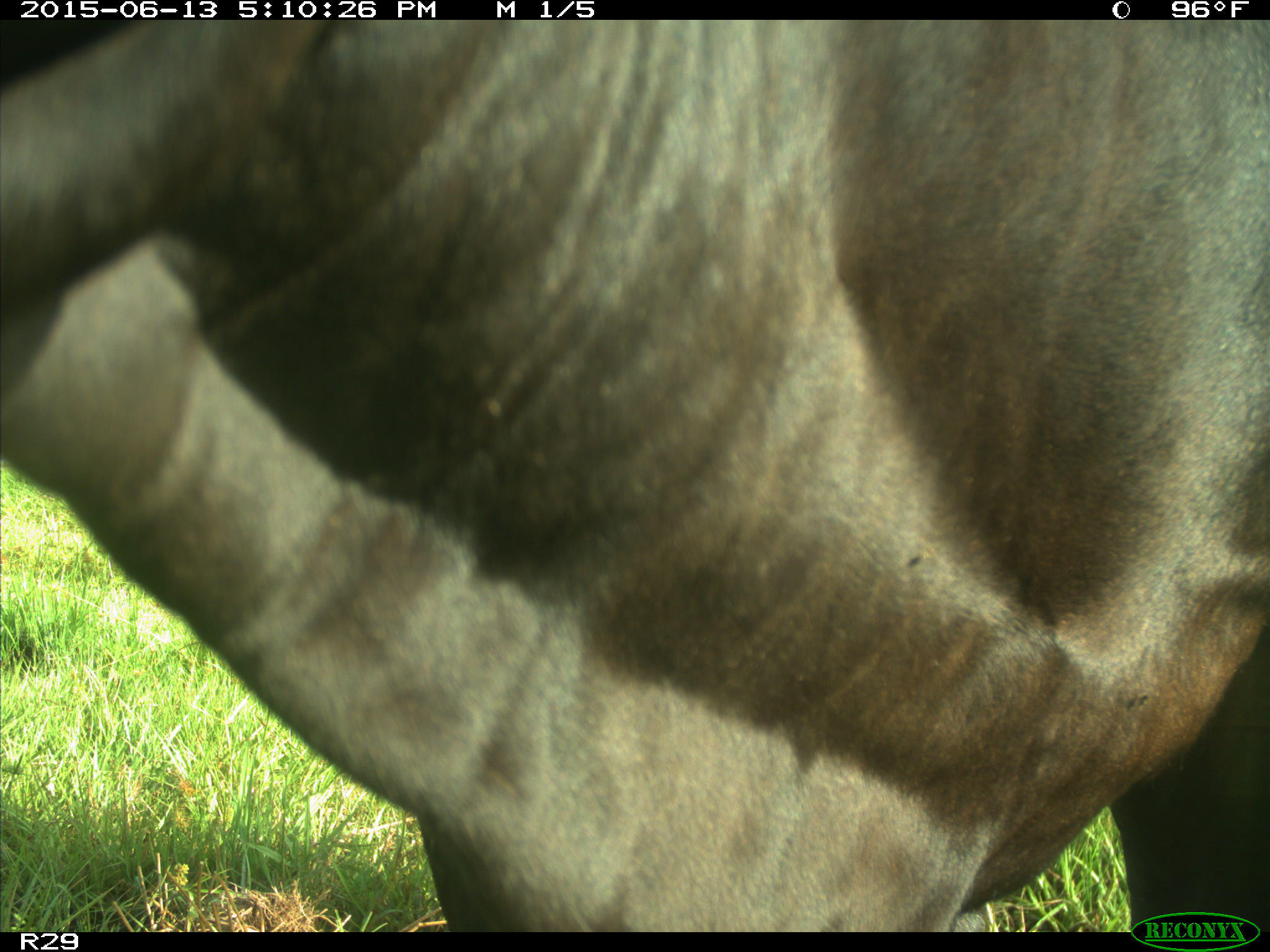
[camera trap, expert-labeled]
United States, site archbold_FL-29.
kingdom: Animalia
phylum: Chordata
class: Mammalia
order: Artiodactyla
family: Bovidae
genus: Bos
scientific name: Bos taurus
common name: domestic cow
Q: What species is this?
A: Bos taurus (domestic cow).